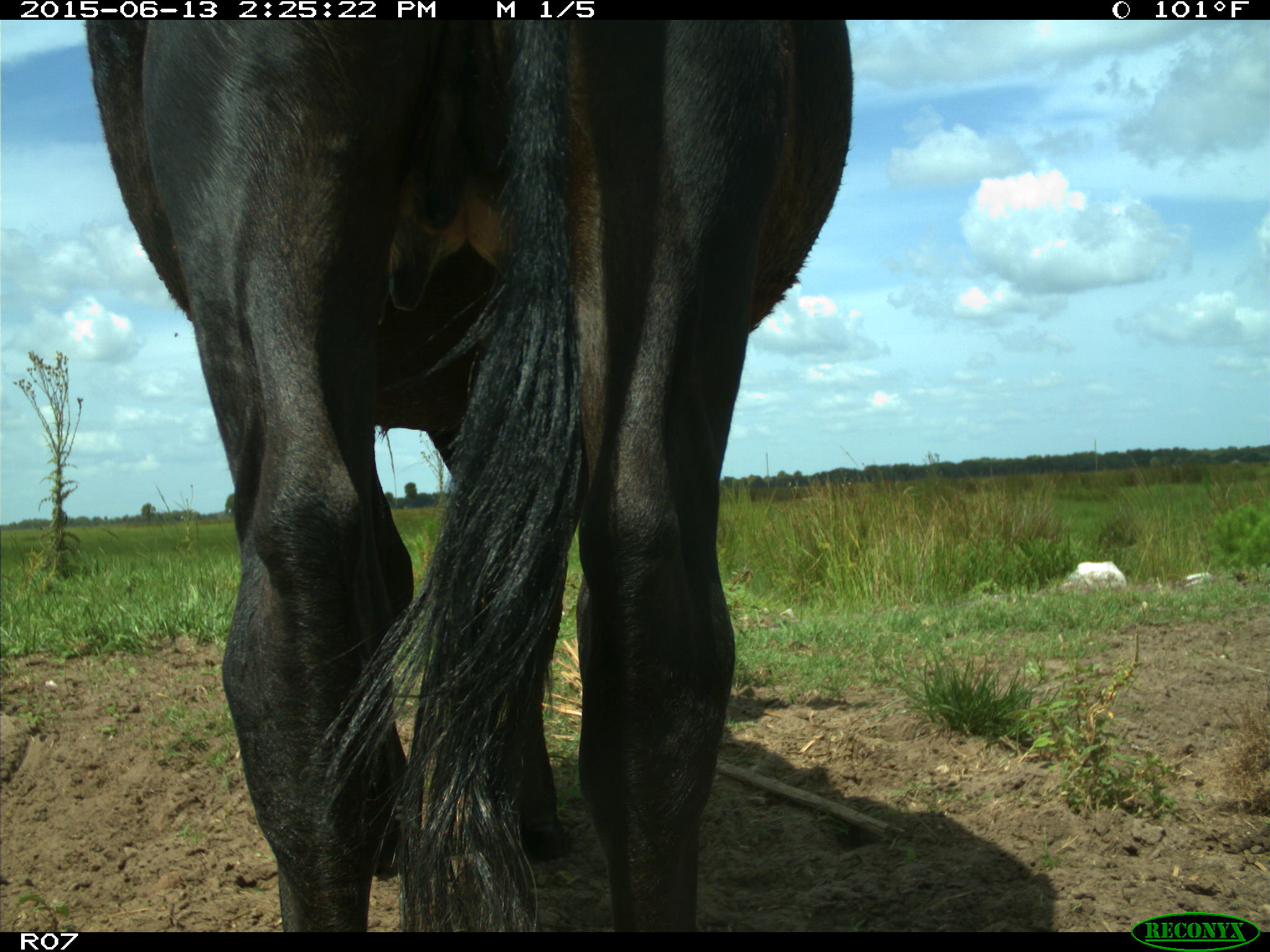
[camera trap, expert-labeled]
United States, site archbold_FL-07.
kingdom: Animalia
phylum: Chordata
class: Mammalia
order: Artiodactyla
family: Bovidae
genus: Bos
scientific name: Bos taurus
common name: domestic cow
Bos taurus (domestic cow).